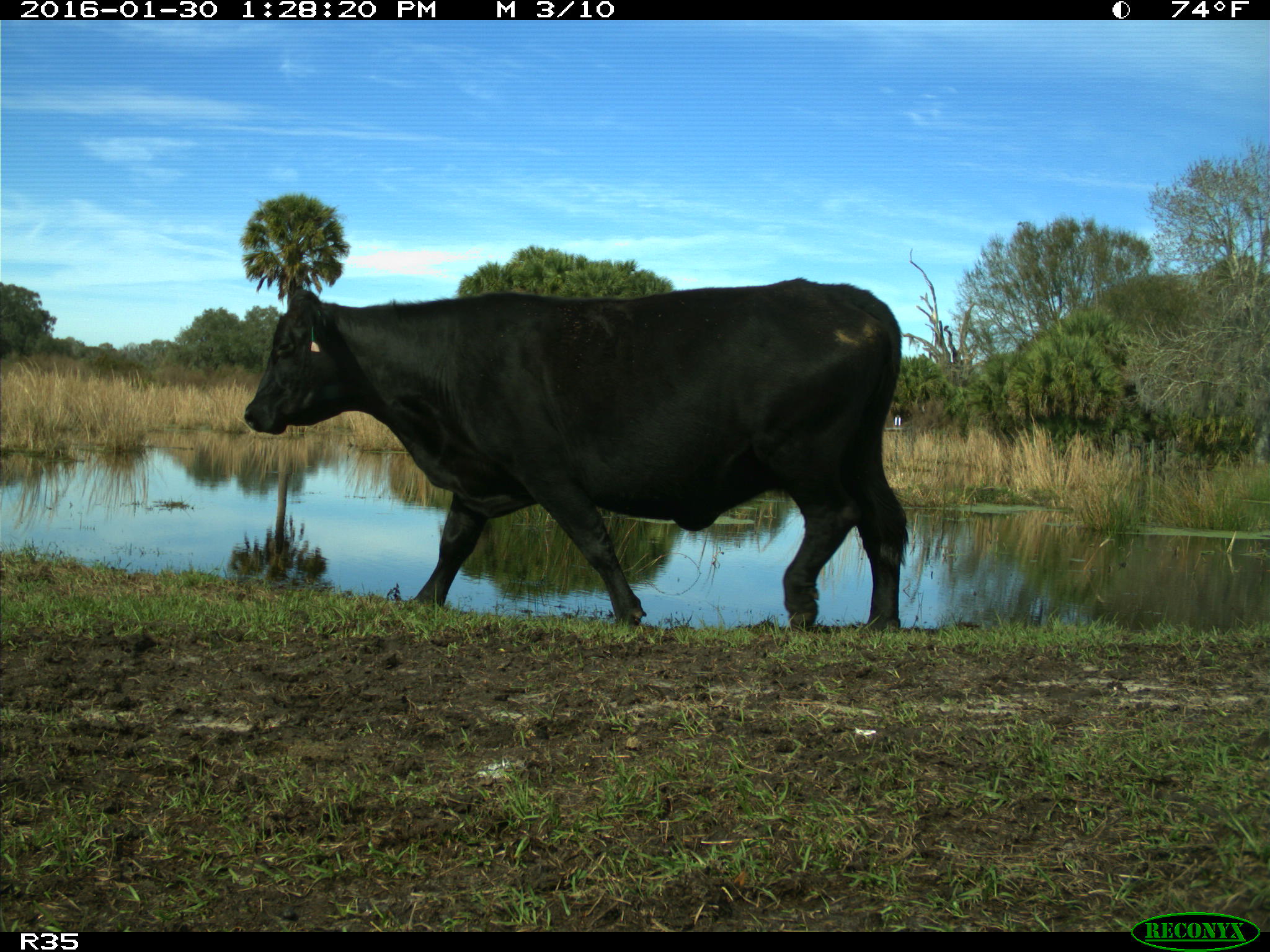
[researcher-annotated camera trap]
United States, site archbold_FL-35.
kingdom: Animalia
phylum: Chordata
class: Mammalia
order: Artiodactyla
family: Bovidae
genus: Bos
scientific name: Bos taurus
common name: domestic cow